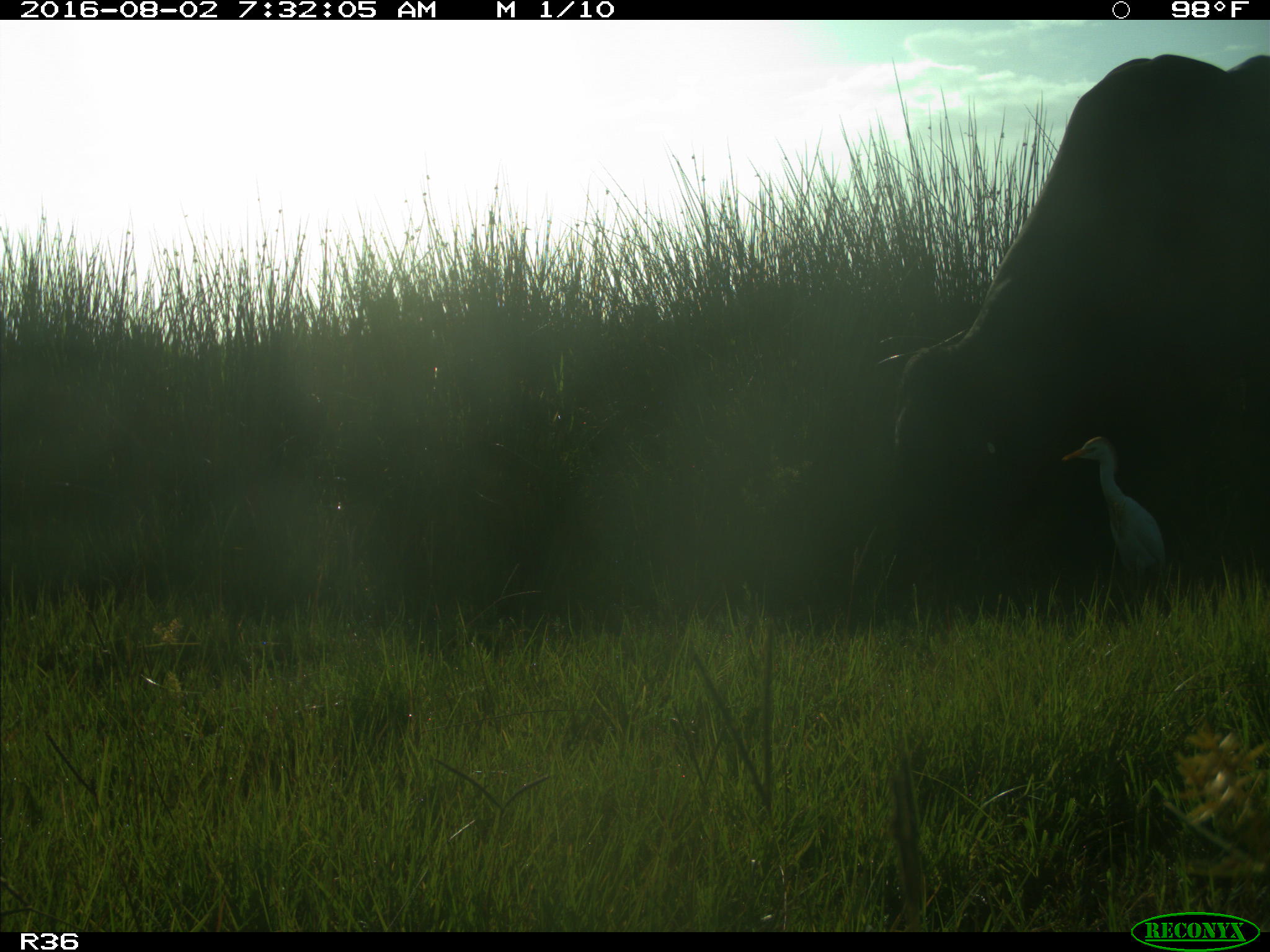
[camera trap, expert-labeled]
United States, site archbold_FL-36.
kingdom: Animalia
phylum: Chordata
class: Mammalia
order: Artiodactyla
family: Bovidae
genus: Bos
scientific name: Bos taurus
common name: domestic cow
Bos taurus (domestic cow).